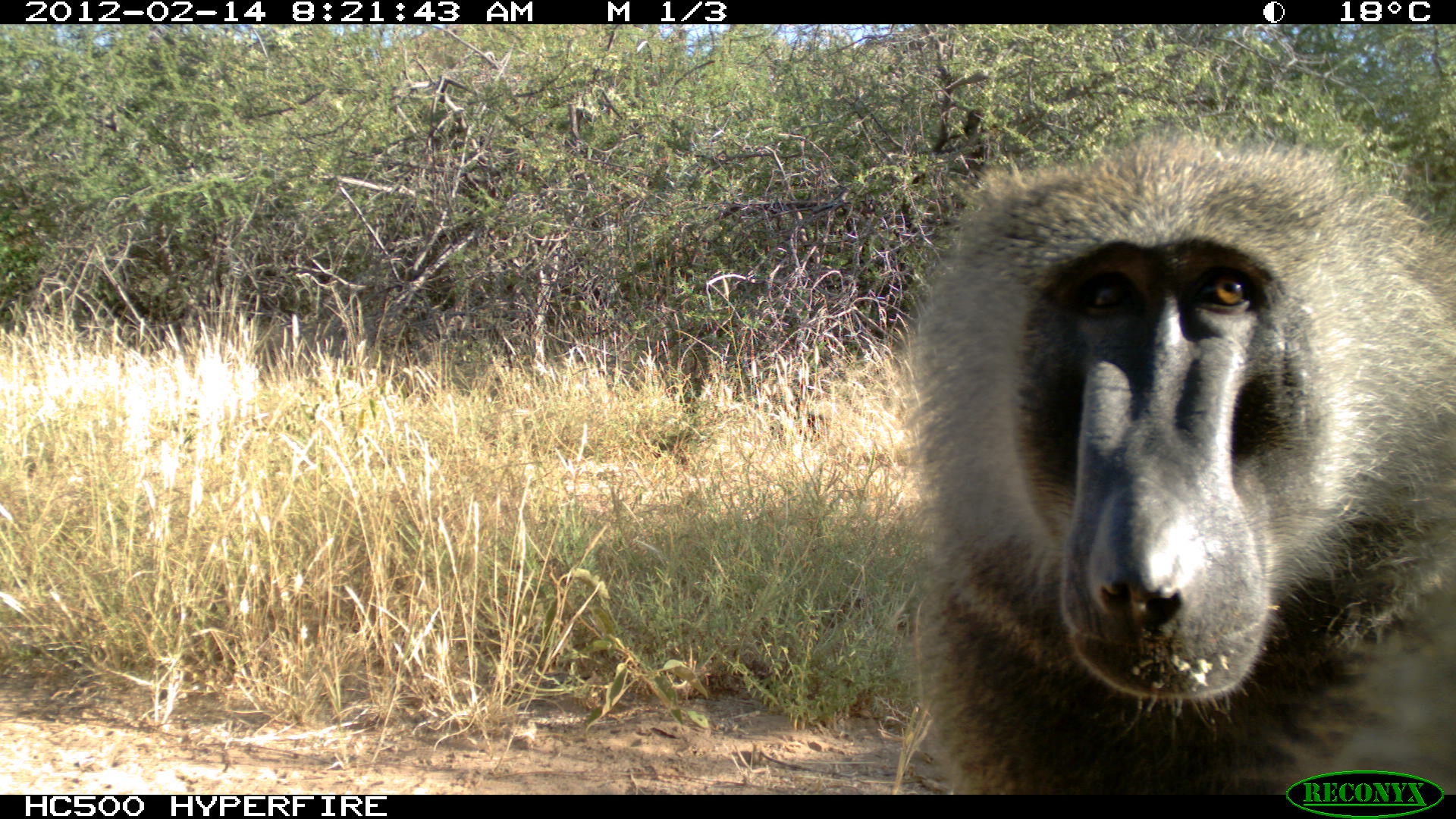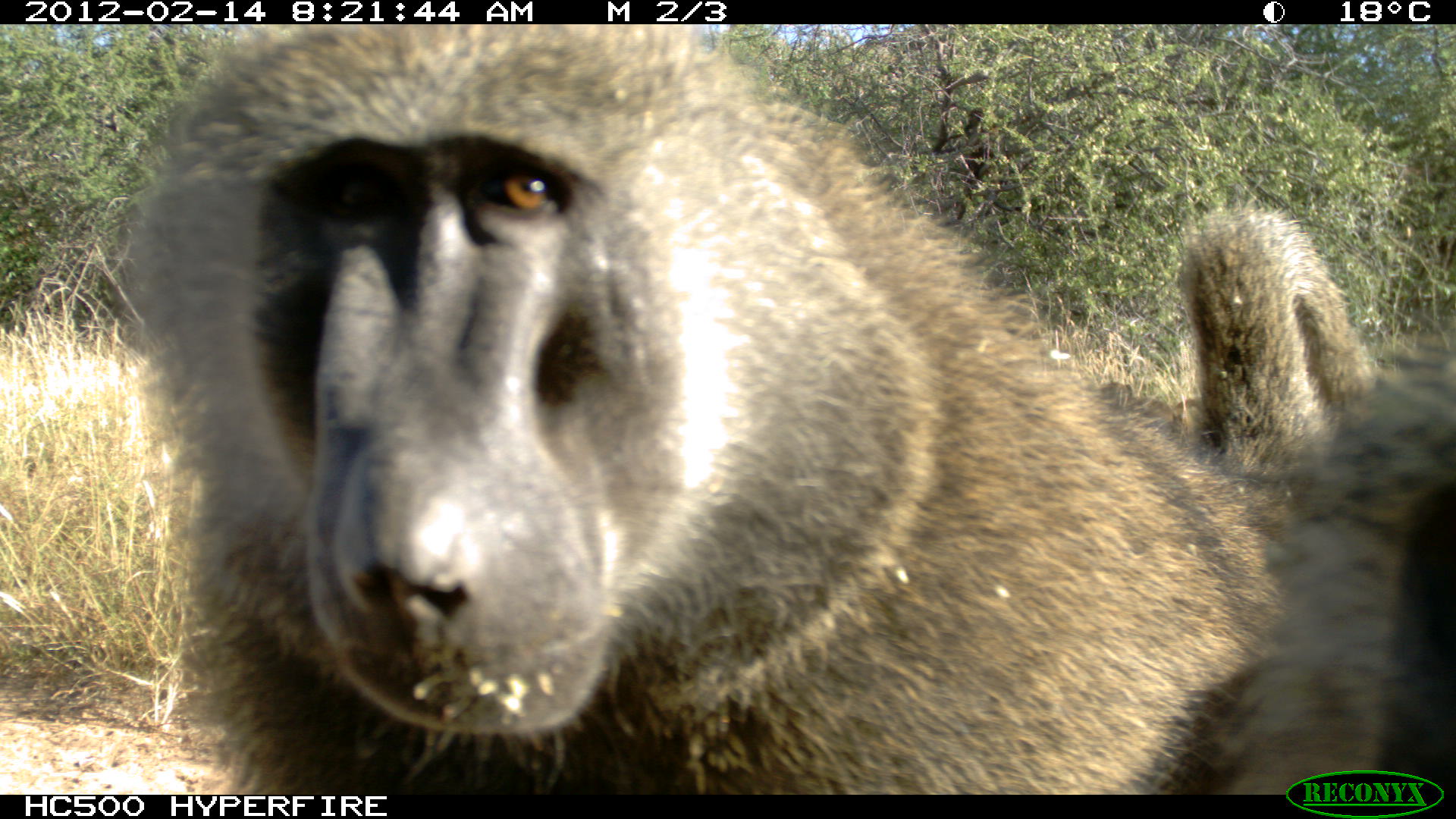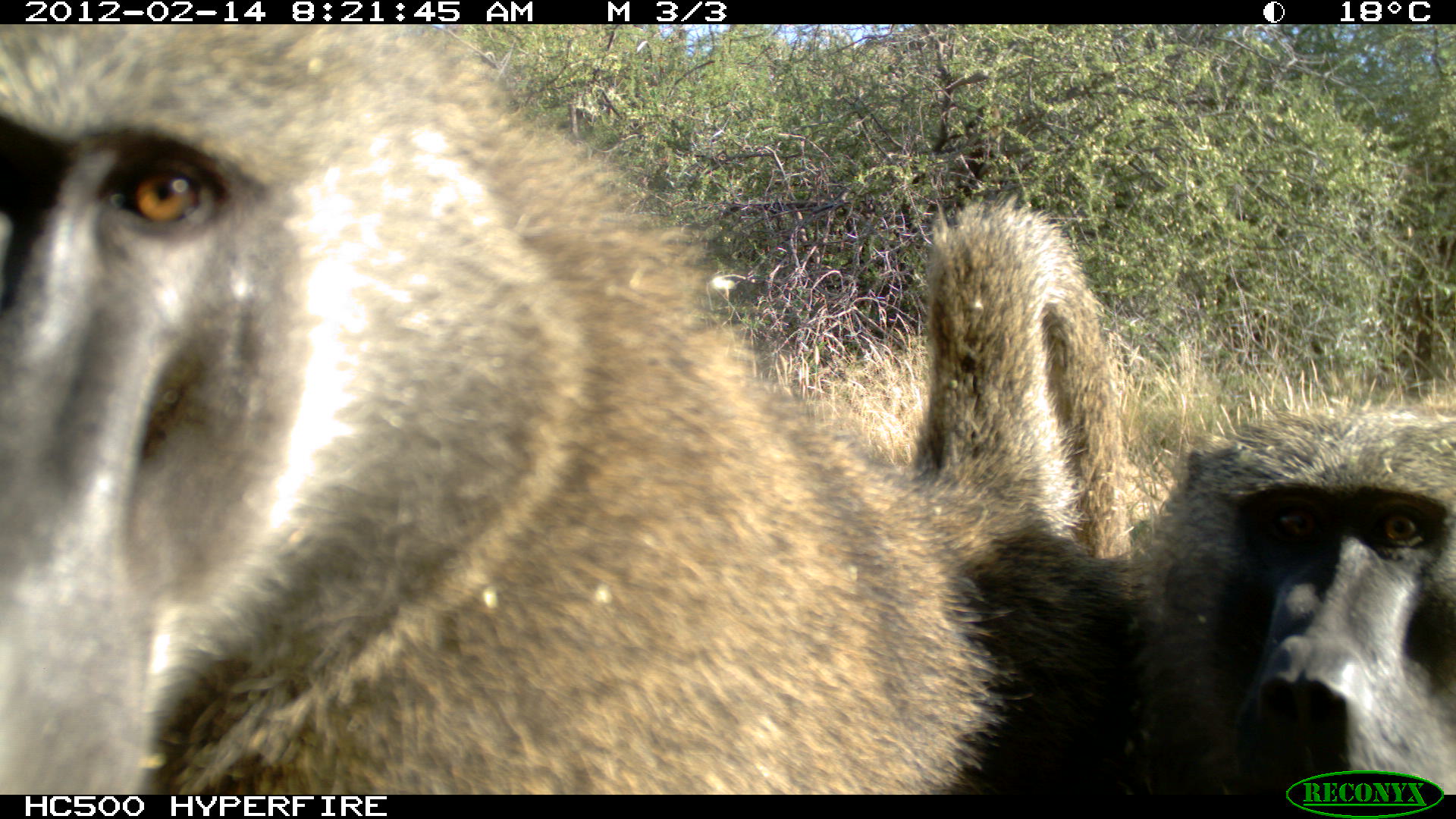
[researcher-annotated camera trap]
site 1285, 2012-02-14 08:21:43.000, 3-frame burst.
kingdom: Animalia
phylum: Chordata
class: Mammalia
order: Primates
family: Cercopithecidae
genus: Papio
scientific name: Papio anubis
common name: olive baboon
Papio anubis (olive baboon), count 2.